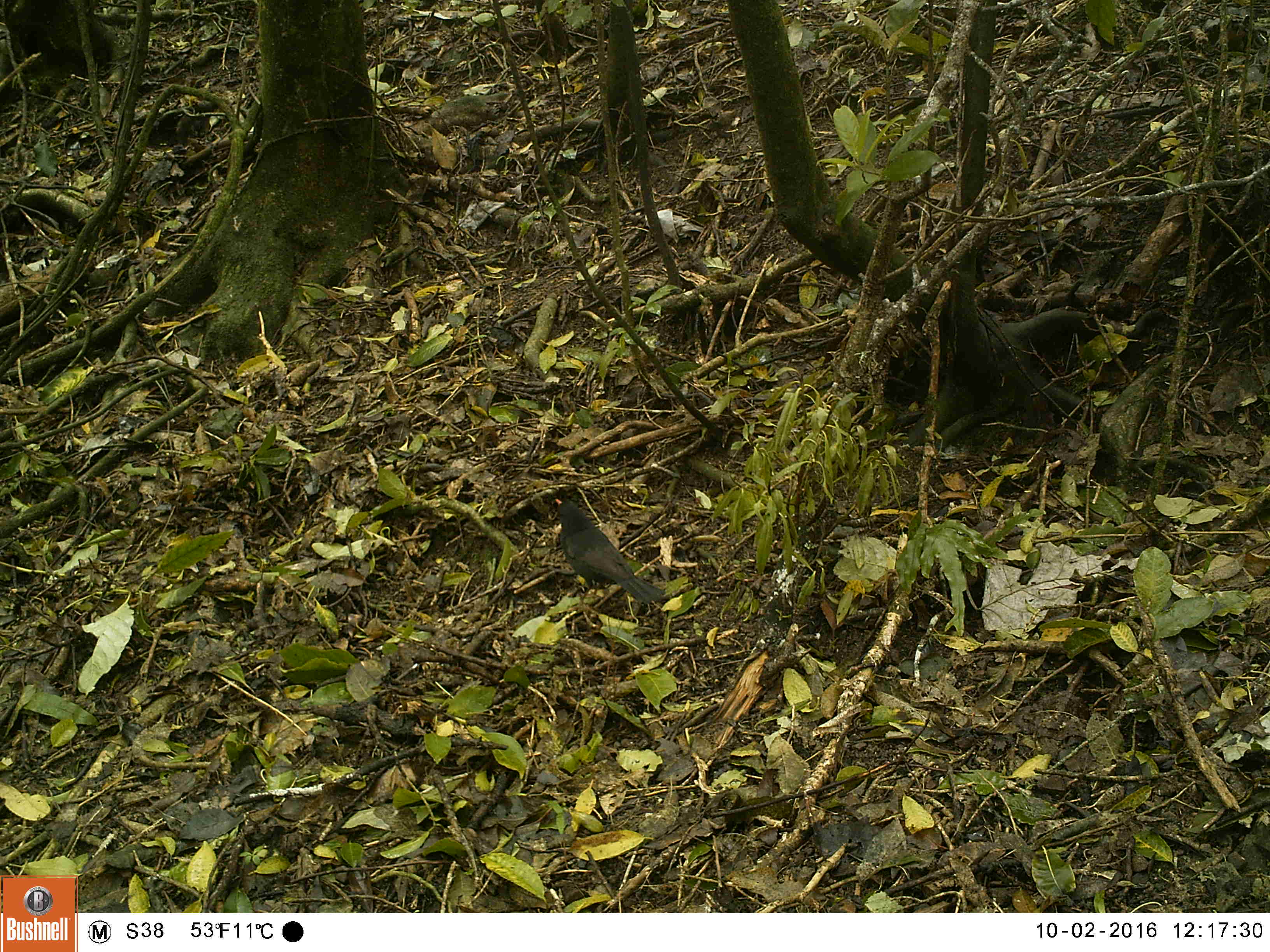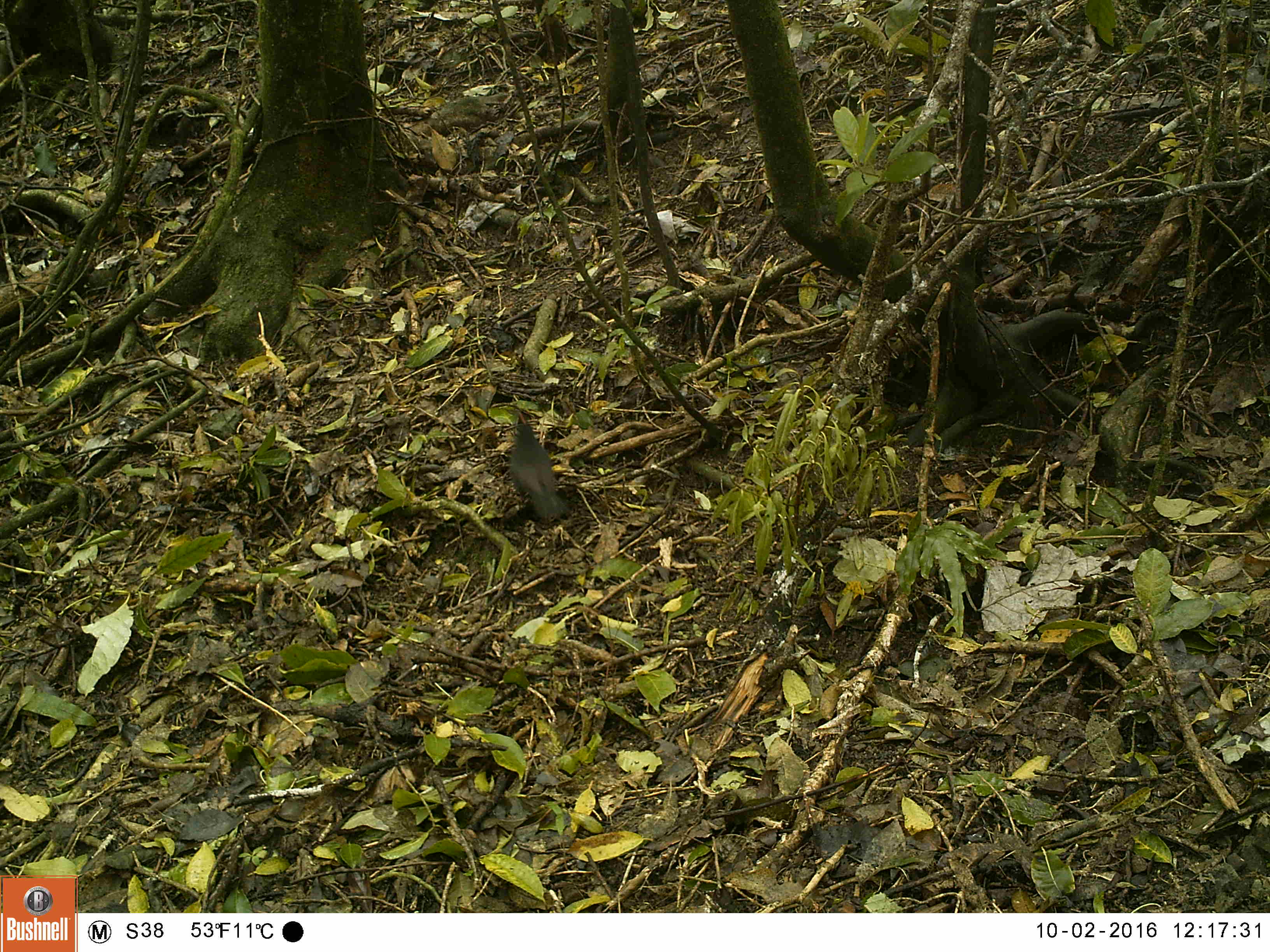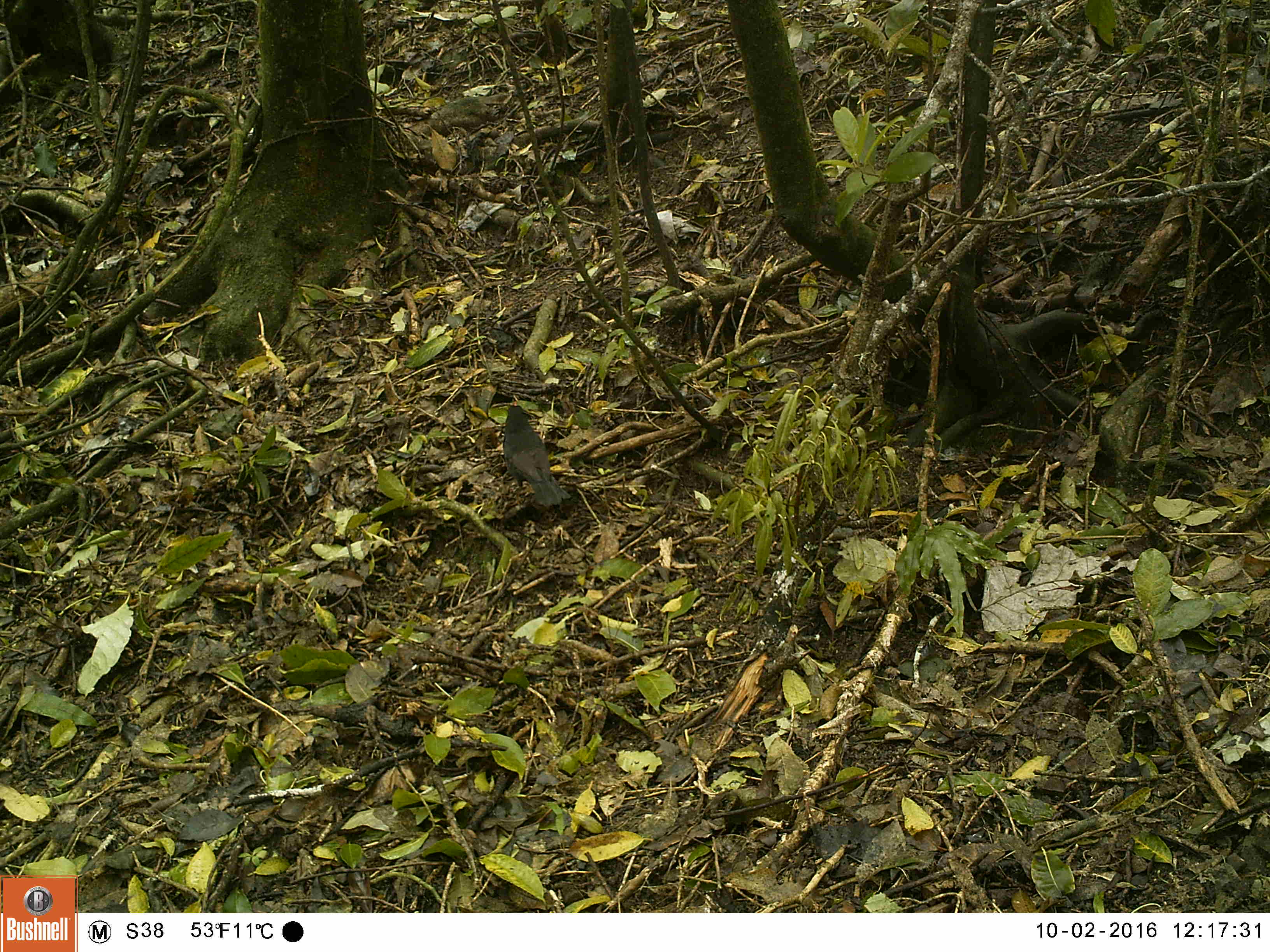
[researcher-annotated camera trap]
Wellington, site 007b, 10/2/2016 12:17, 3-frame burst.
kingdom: Animalia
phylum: Chordata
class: Aves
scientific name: Aves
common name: bird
Bird (Aves).